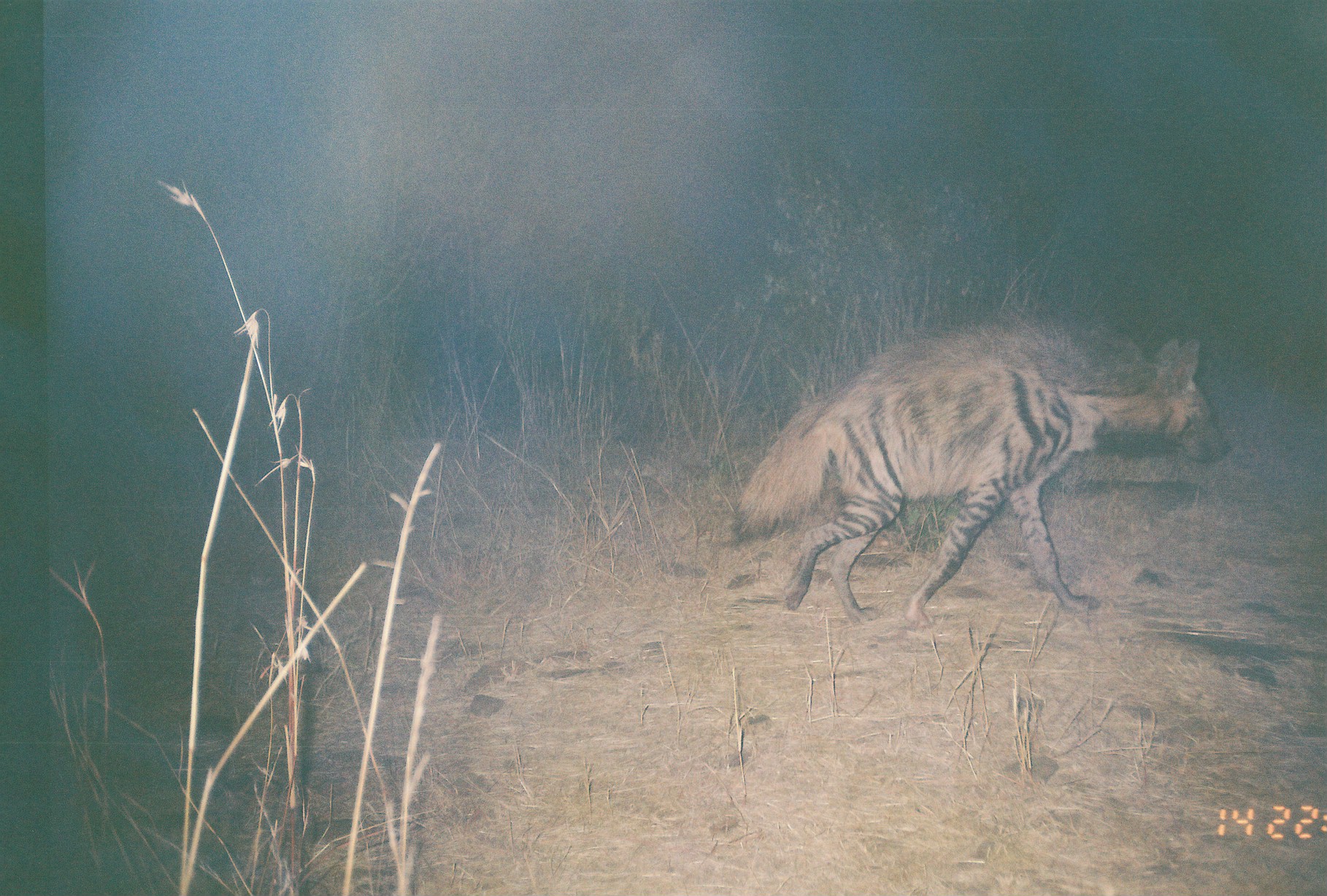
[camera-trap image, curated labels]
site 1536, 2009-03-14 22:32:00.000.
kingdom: Animalia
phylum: Chordata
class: Mammalia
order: Carnivora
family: Hyaenidae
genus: Hyaena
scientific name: Hyaena hyaena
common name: striped hyena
Hyaena hyaena (striped hyena), count 1.